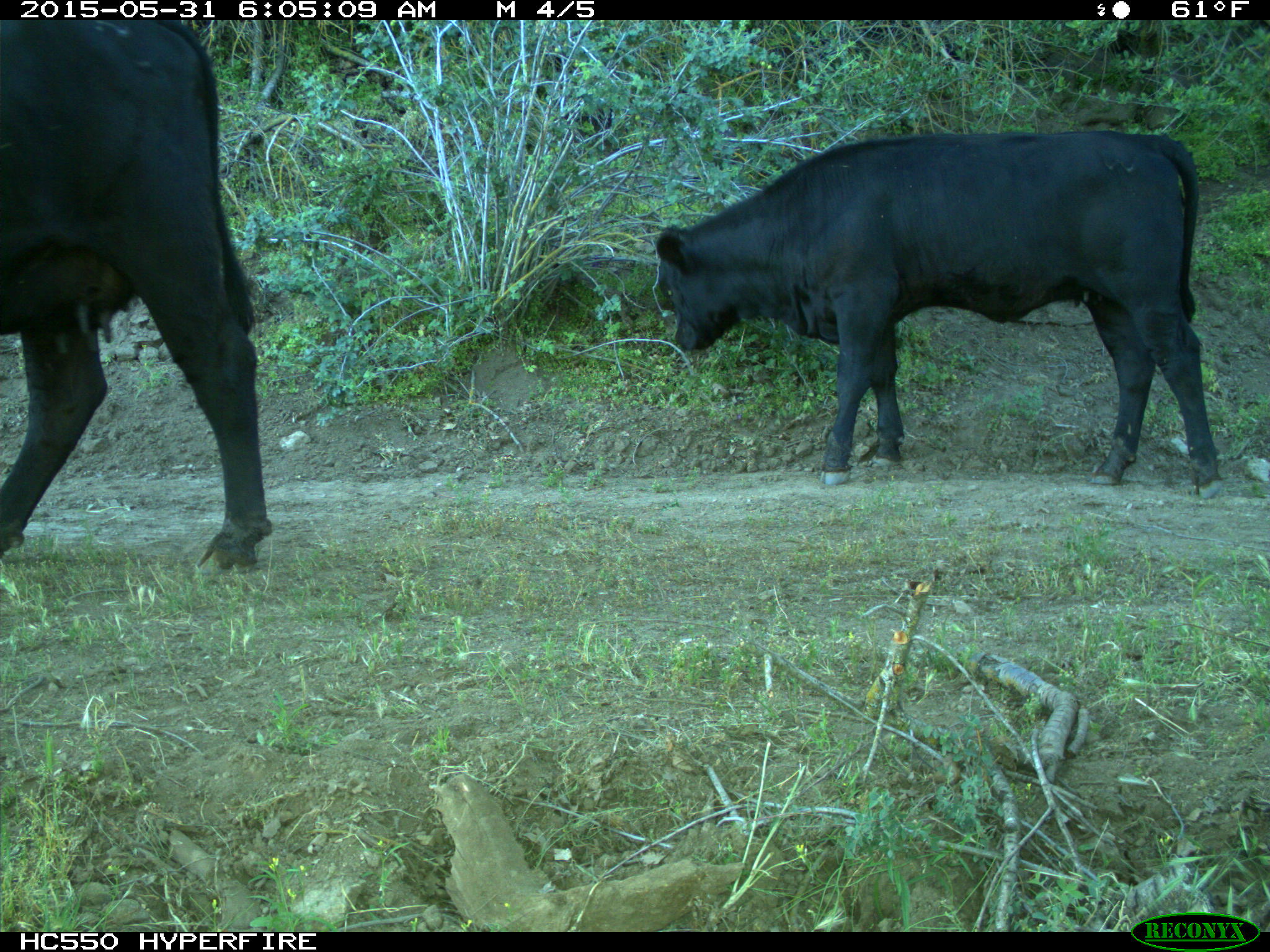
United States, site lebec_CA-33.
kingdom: Animalia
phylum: Chordata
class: Mammalia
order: Artiodactyla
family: Bovidae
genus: Bos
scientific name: Bos taurus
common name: domestic cow